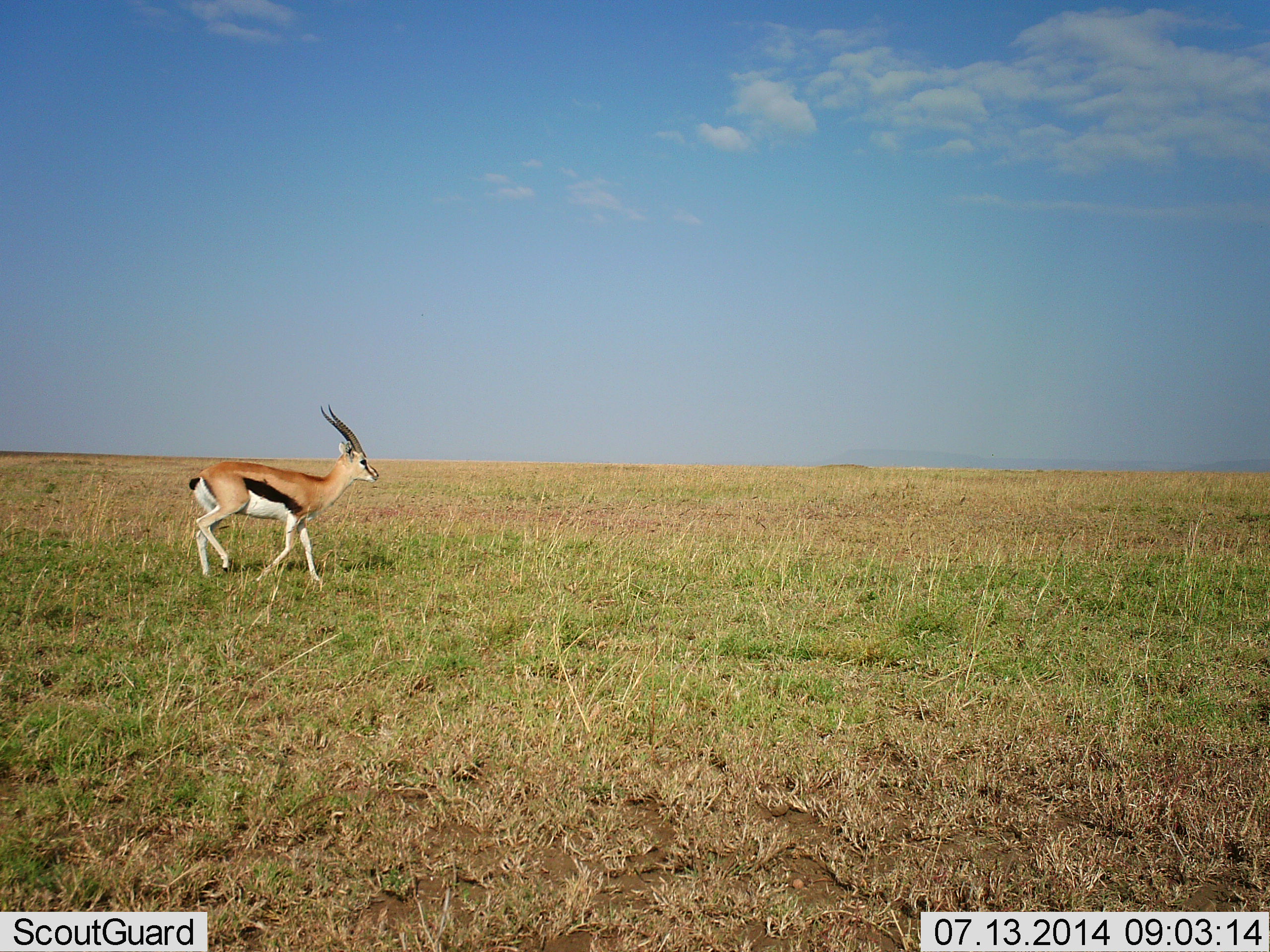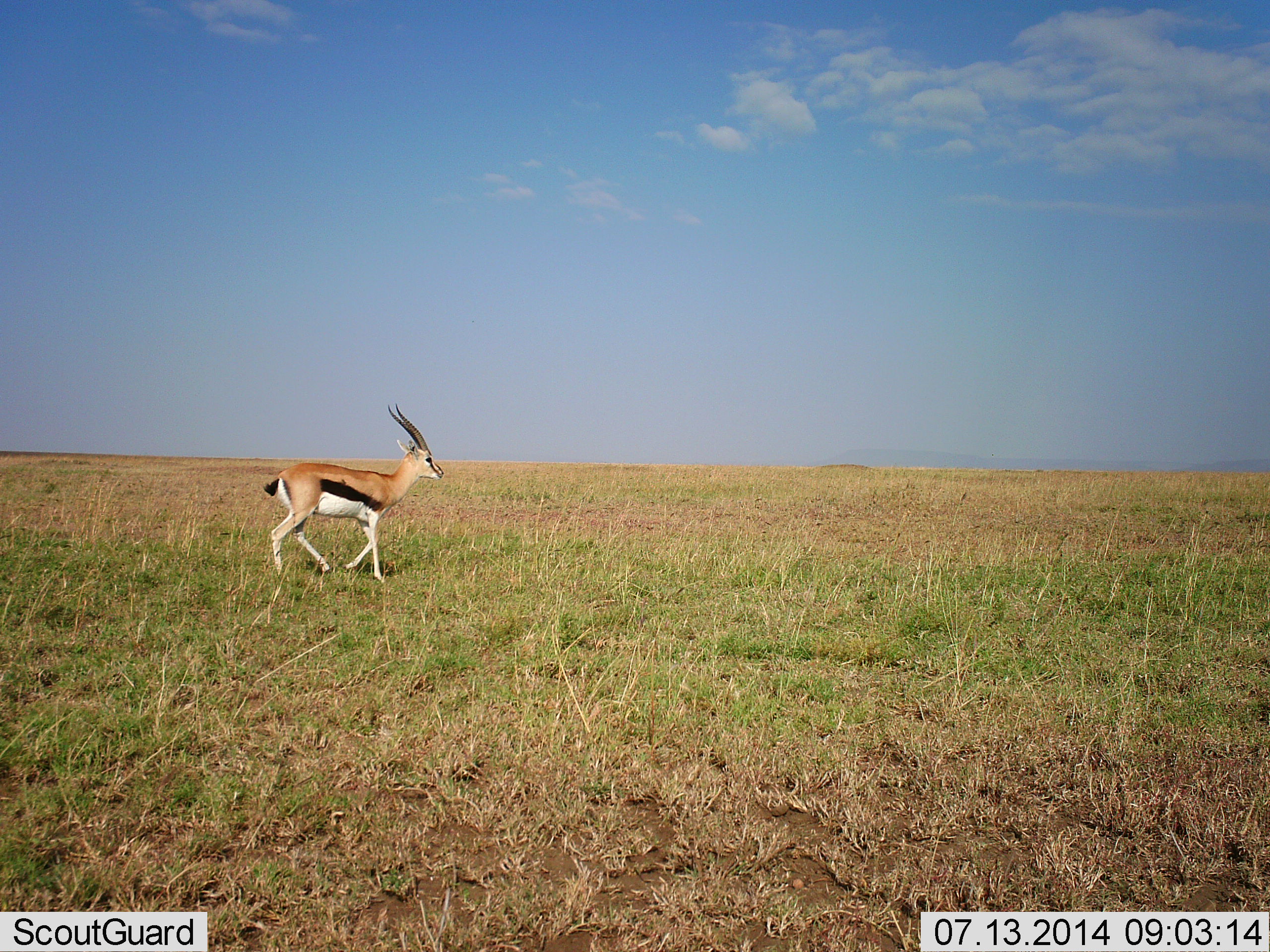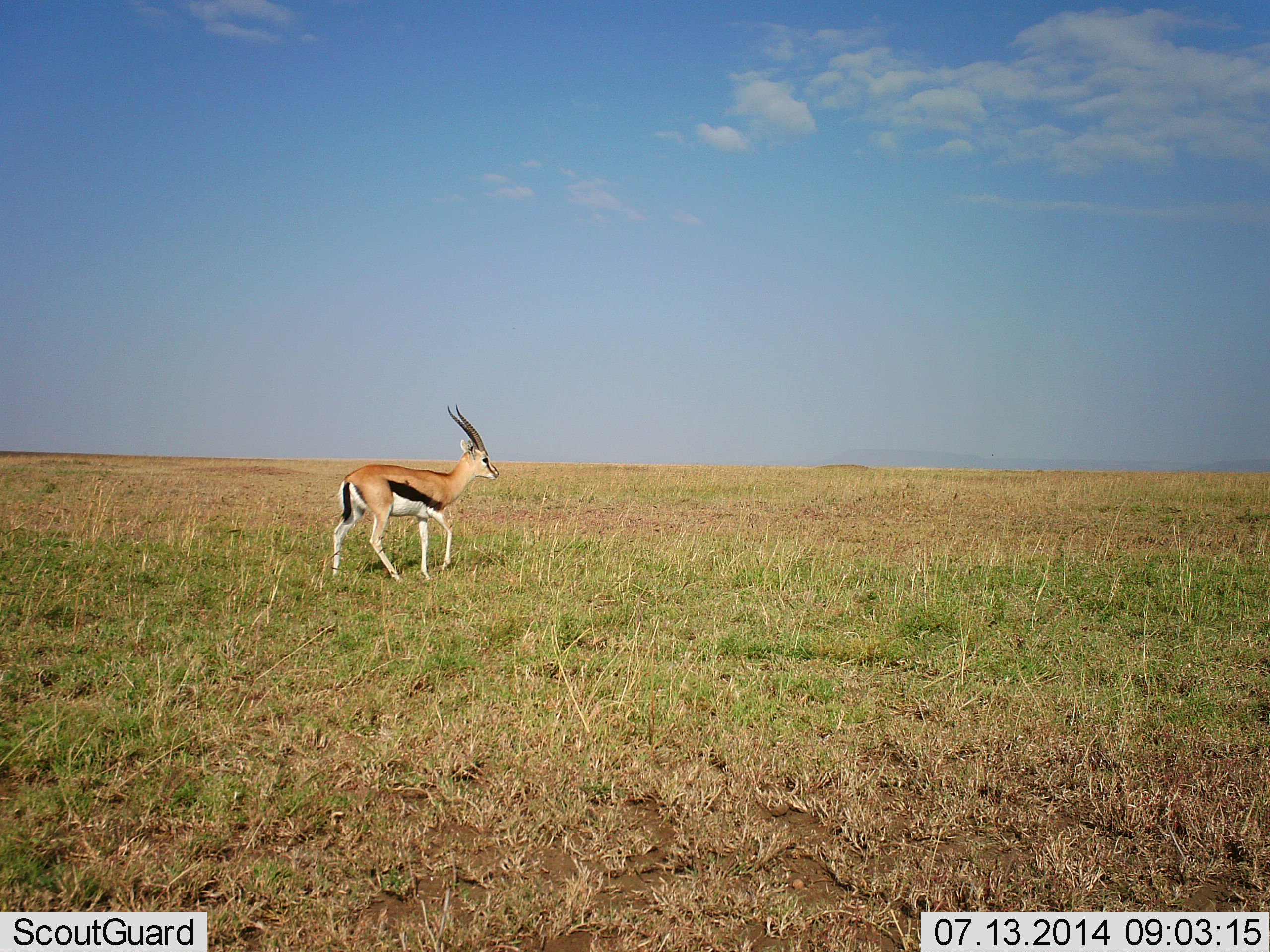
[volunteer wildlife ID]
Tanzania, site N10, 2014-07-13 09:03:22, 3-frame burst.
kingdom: Animalia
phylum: Chordata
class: Mammalia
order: Artiodactyla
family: Bovidae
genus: Eudorcas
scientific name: Eudorcas thomsonii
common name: thomson's gazelle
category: gazellethomsons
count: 1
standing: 0%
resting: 0%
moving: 100%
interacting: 0%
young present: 0%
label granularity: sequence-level